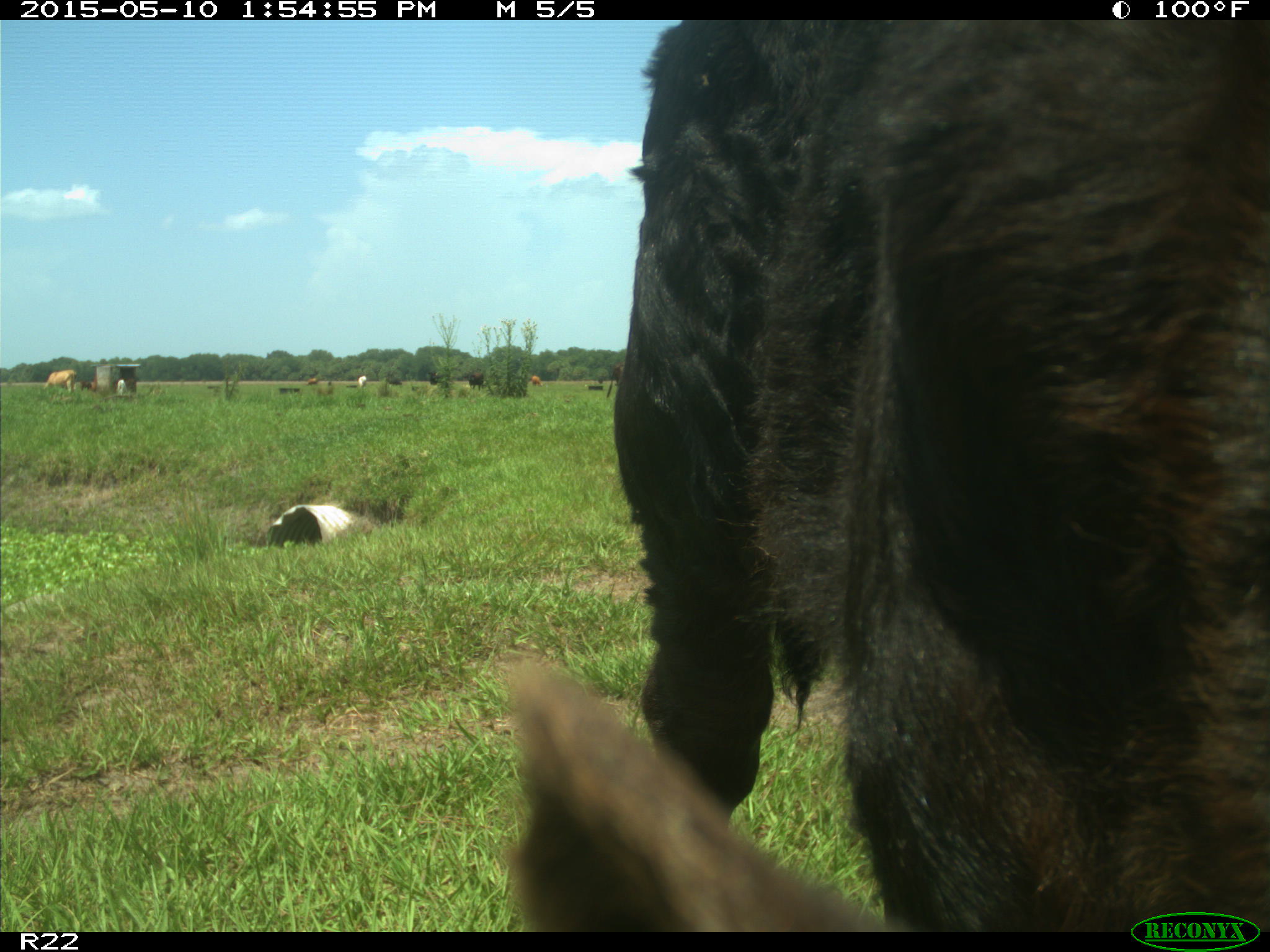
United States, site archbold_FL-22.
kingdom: Animalia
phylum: Chordata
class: Mammalia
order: Artiodactyla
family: Bovidae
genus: Bos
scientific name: Bos taurus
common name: domestic cow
Bos taurus (domestic cow).